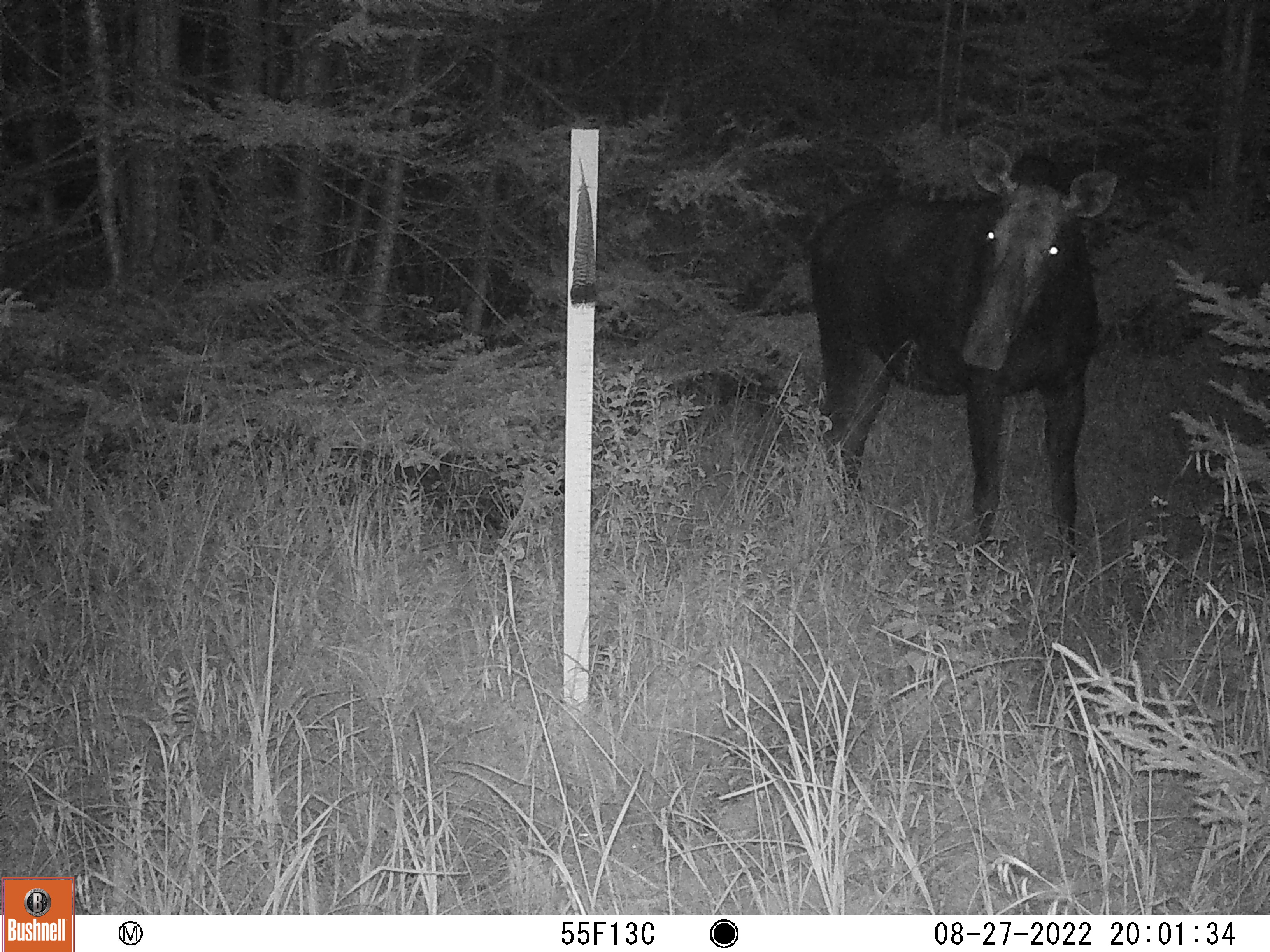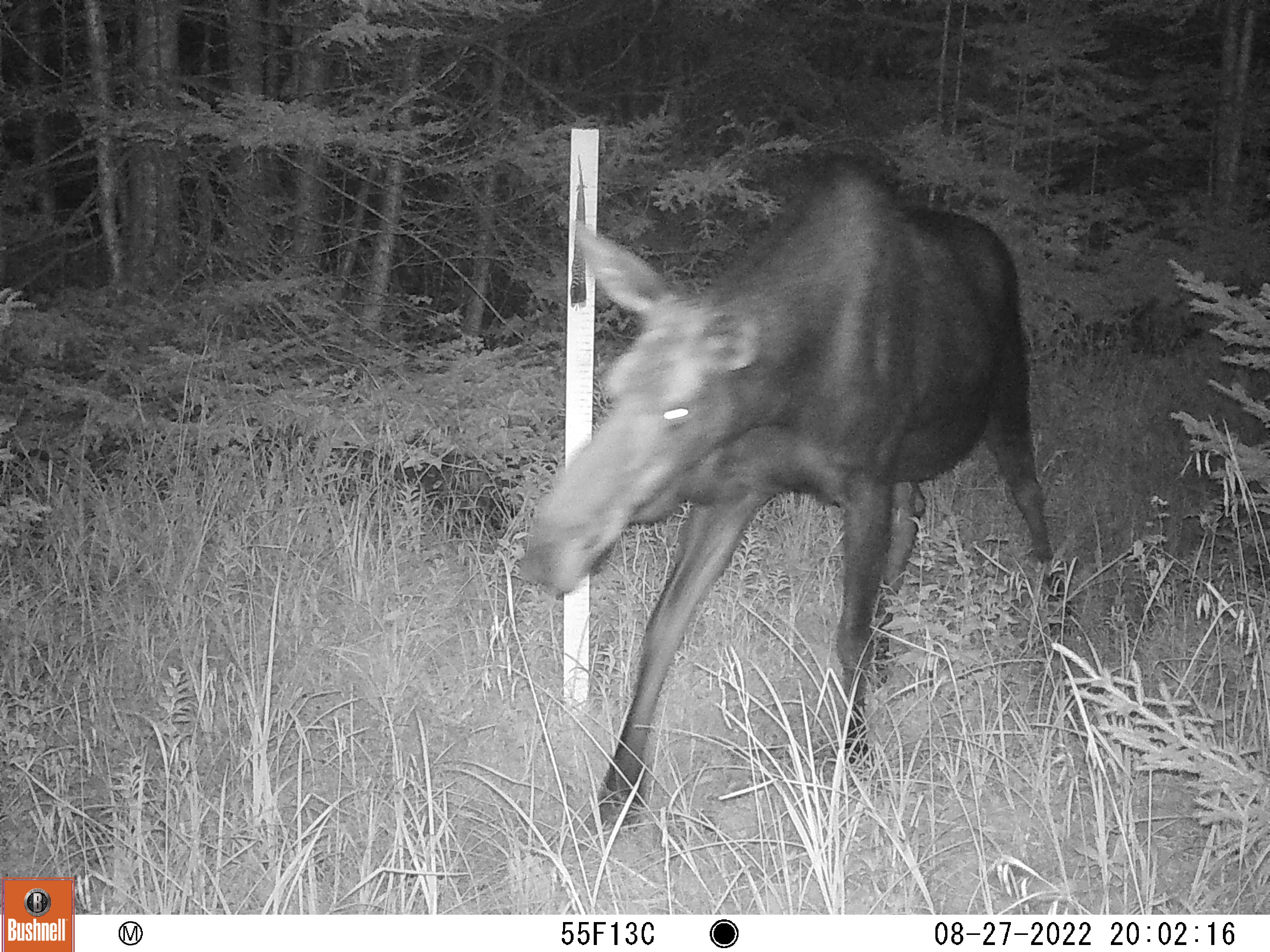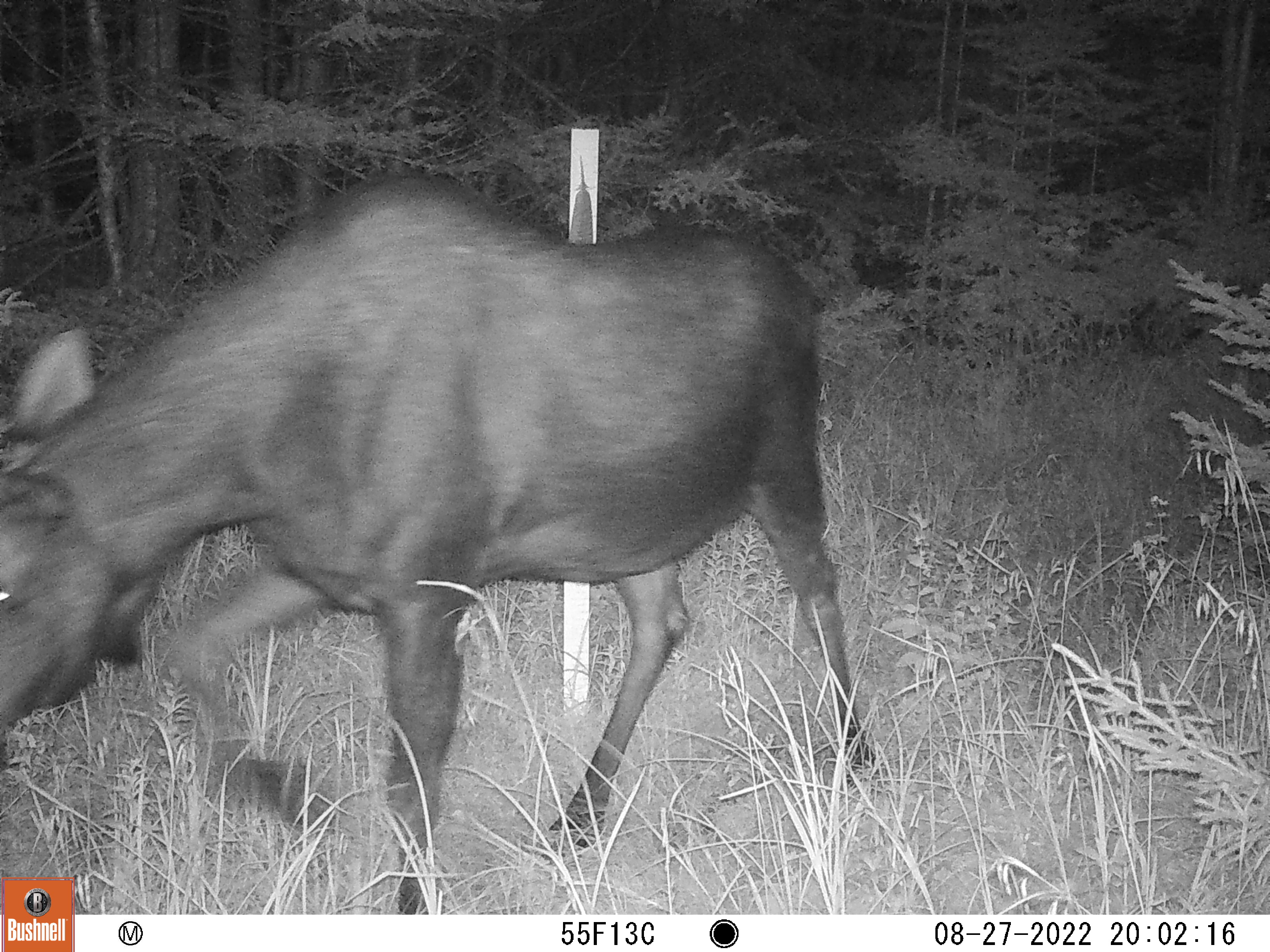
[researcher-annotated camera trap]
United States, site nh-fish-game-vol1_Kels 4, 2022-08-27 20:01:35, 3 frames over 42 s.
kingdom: Animalia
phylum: Chordata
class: Mammalia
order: Artiodactyla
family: Cervidae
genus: Alces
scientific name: Alces alces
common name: moose